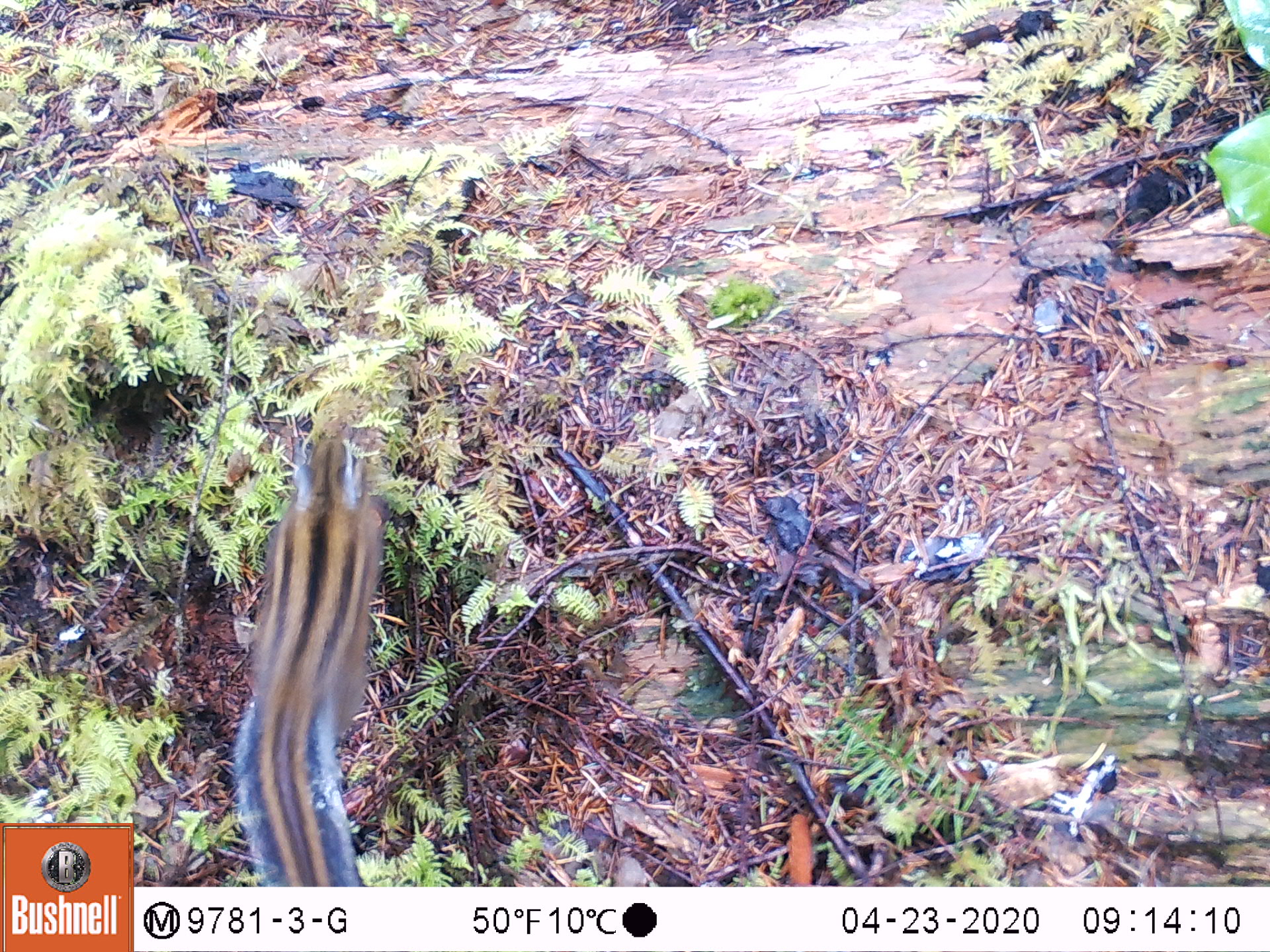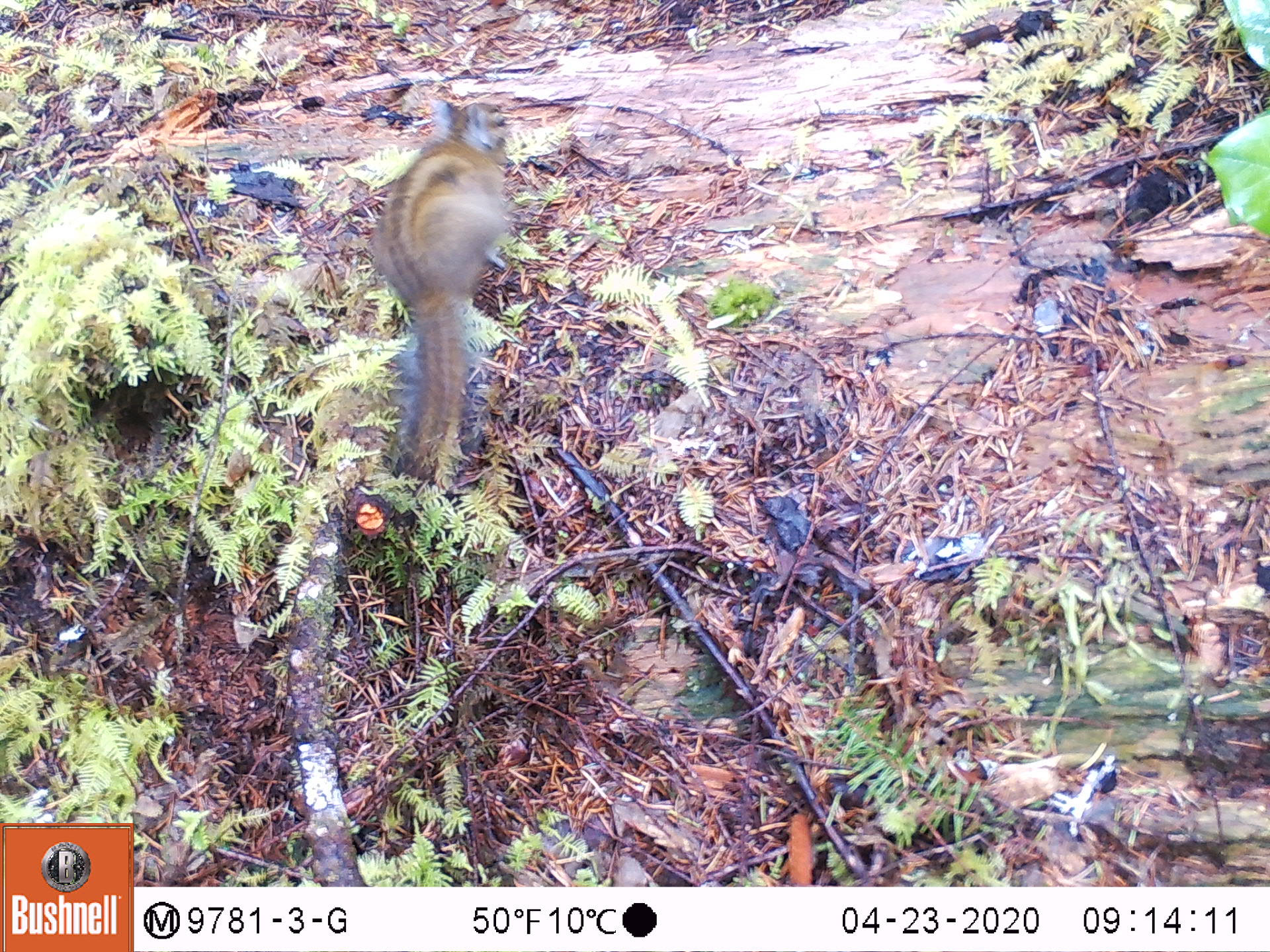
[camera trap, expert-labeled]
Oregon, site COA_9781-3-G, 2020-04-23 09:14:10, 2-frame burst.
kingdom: Animalia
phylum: Chordata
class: Mammalia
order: Rodentia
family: Sciuridae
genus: Neotamias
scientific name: Neotamias townsendii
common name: townsend's chipmunk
Townsend's chipmunk (Neotamias townsendii).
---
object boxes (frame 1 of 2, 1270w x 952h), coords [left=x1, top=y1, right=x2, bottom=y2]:
townsend's chipmunk: [left=217, top=419, right=386, bottom=880]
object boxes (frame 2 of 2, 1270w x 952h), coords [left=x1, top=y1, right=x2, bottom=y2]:
townsend's chipmunk: [left=360, top=87, right=525, bottom=485]